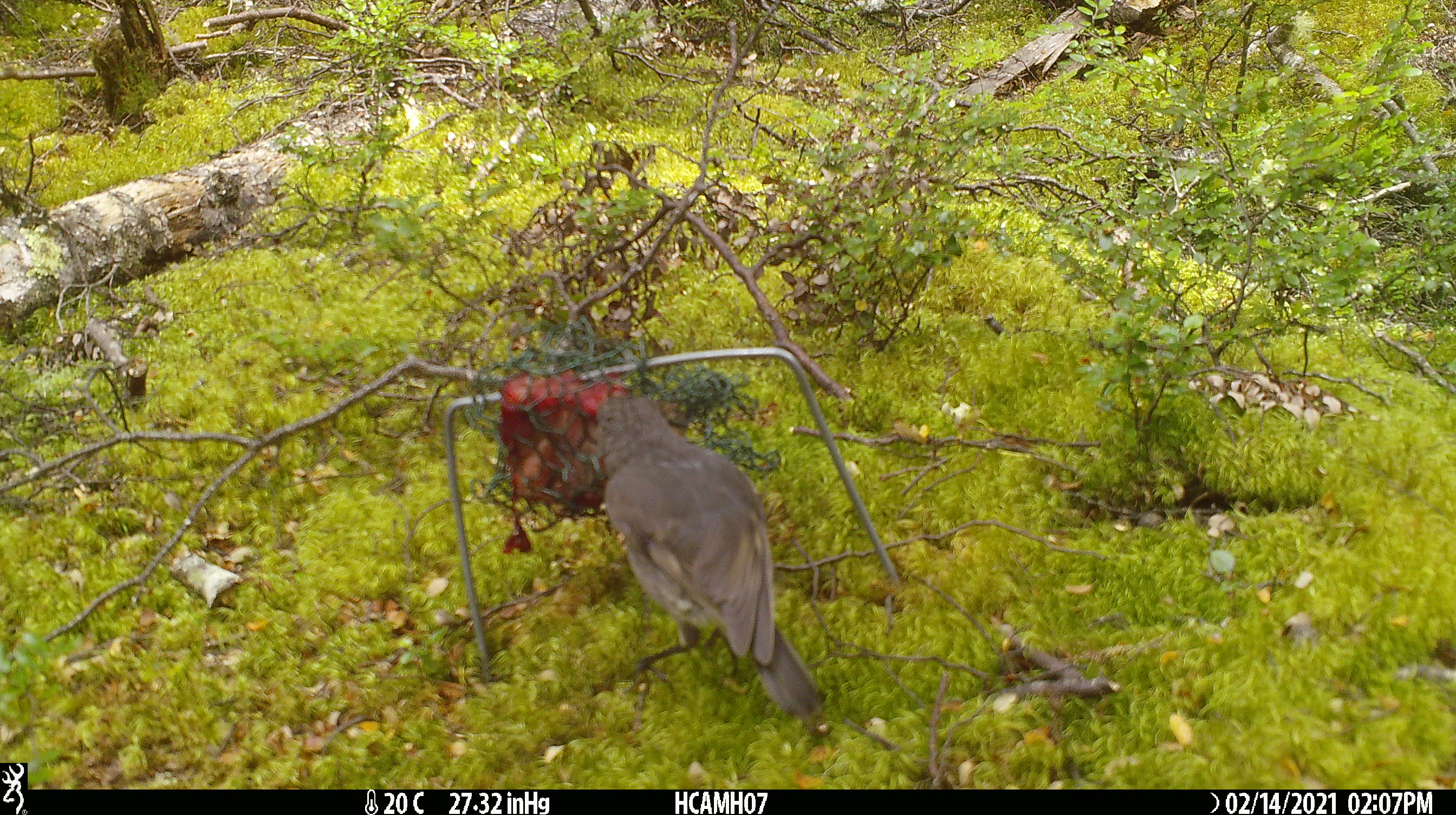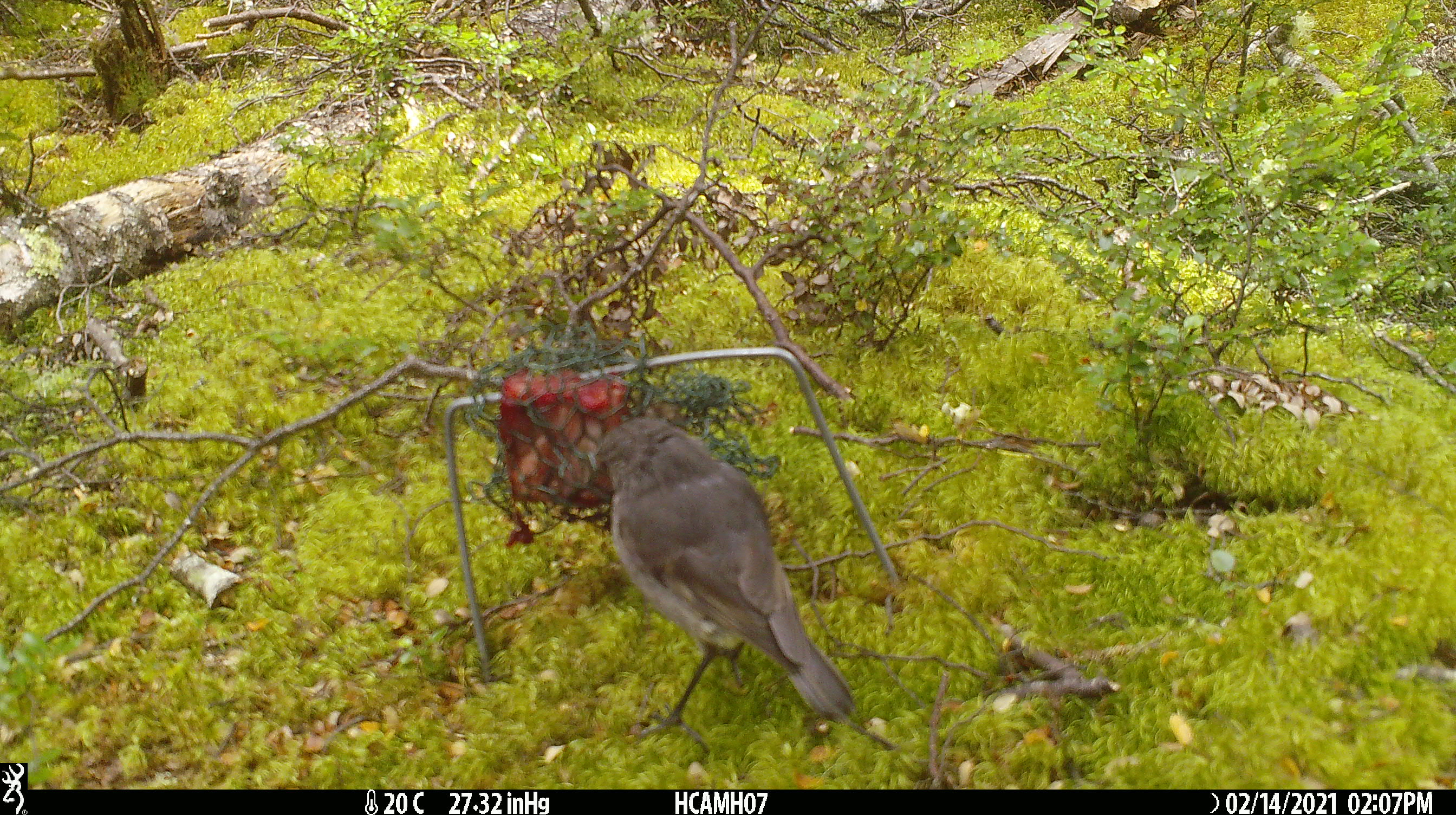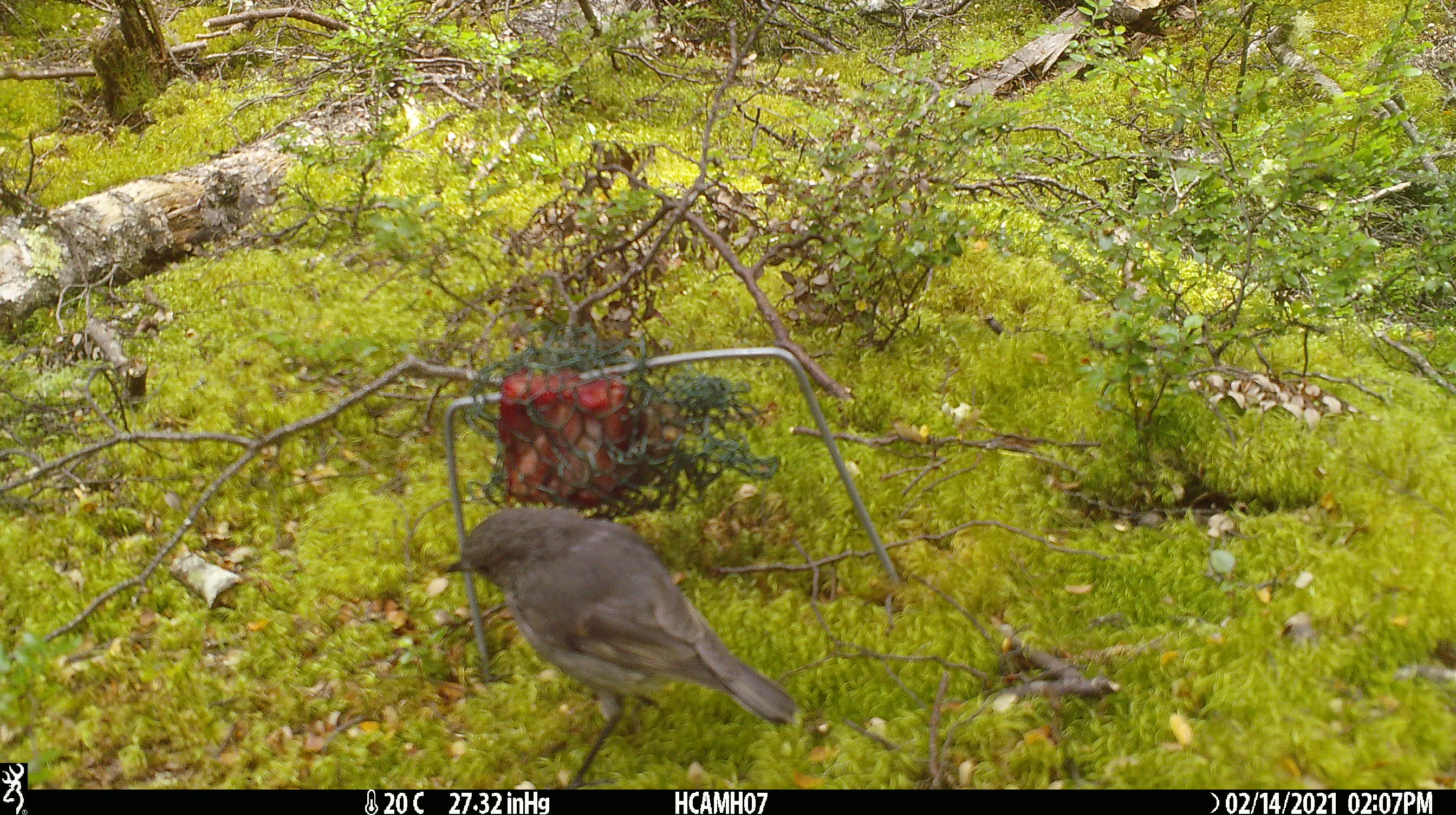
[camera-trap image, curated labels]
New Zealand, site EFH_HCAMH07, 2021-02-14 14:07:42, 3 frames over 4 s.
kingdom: Animalia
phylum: Chordata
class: Aves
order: Passeriformes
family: Petroicidae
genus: Petroica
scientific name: Petroica australis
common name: new zealand robin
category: robin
Robin (new zealand robin) (Petroica australis).